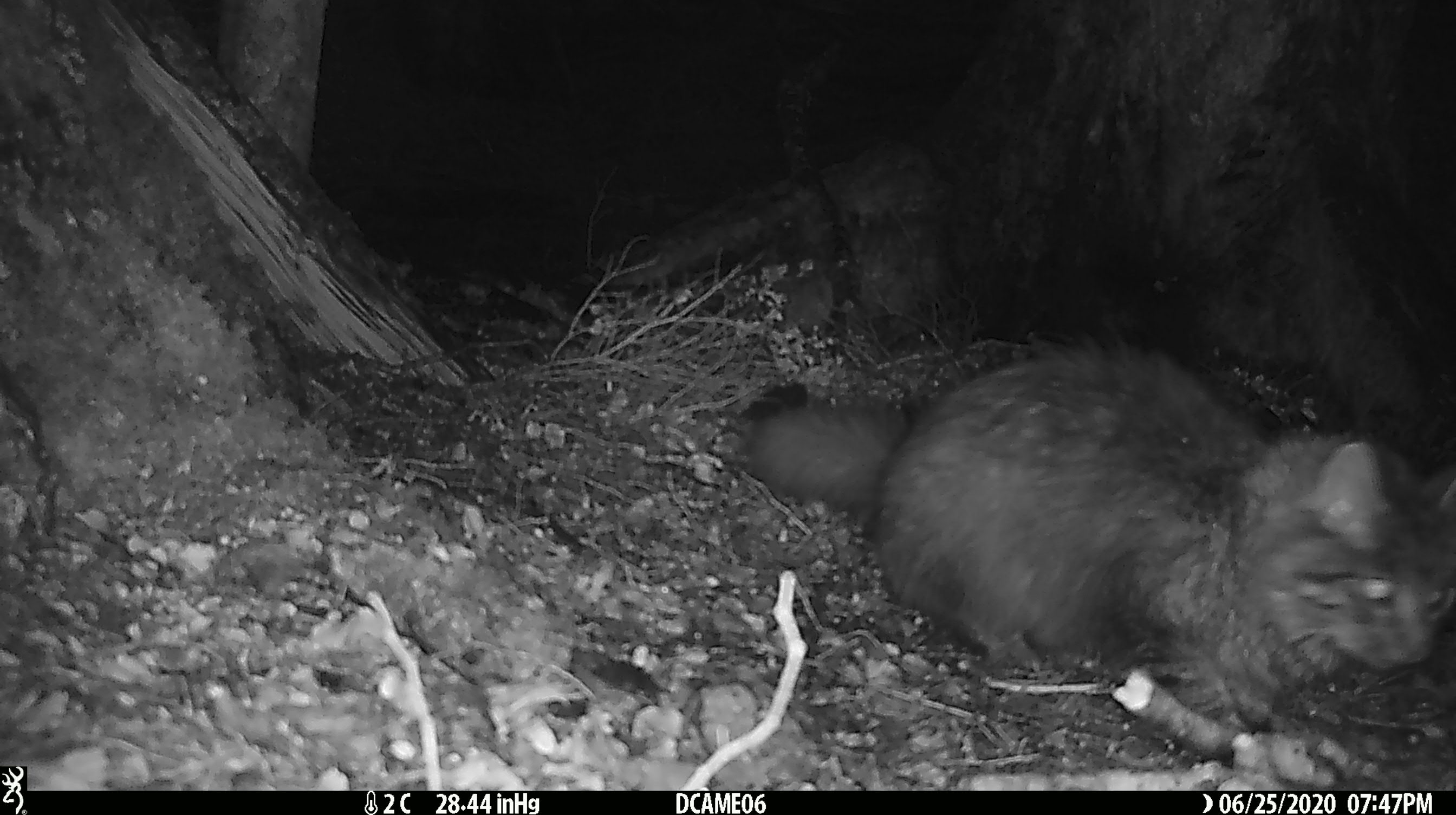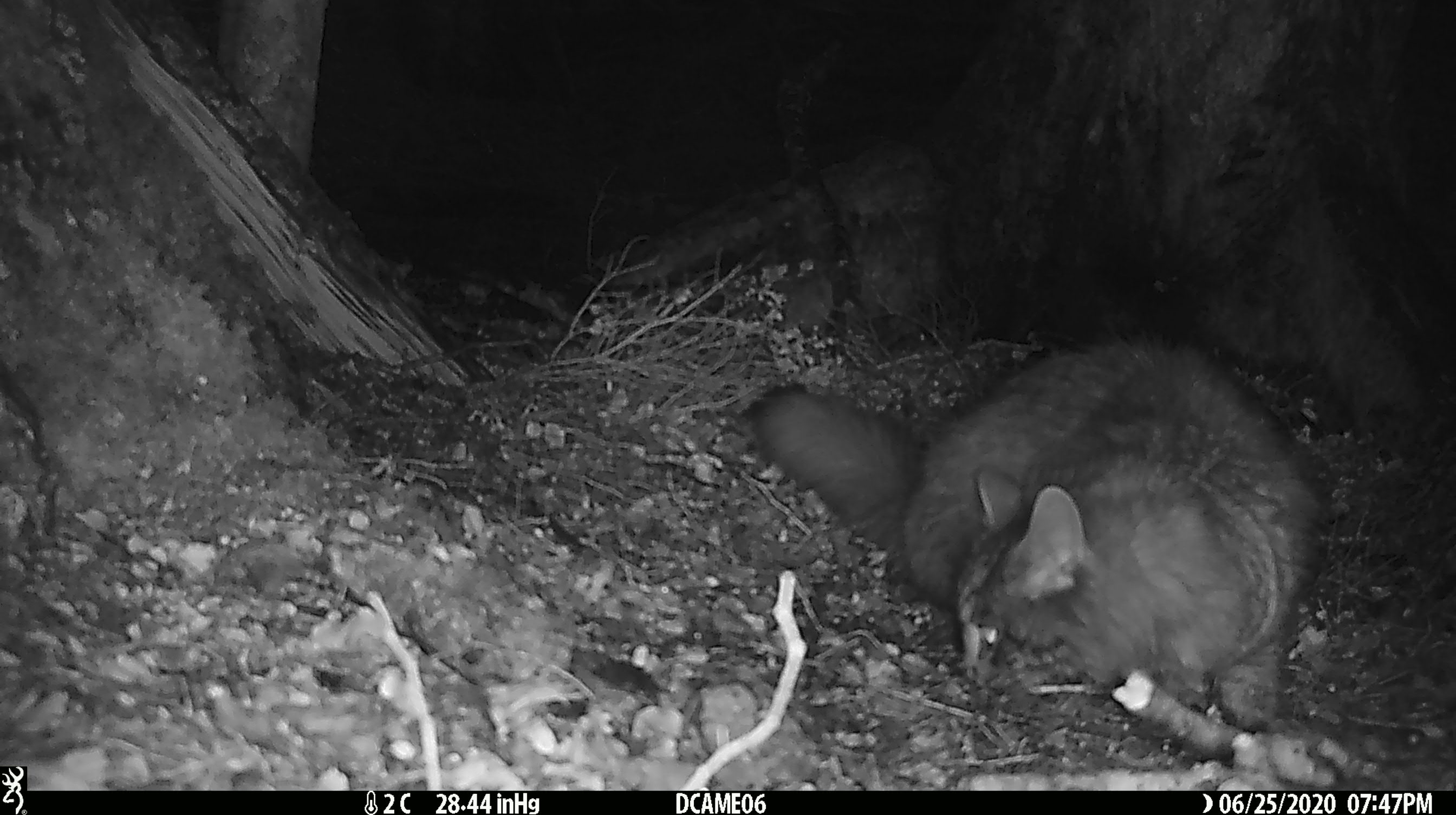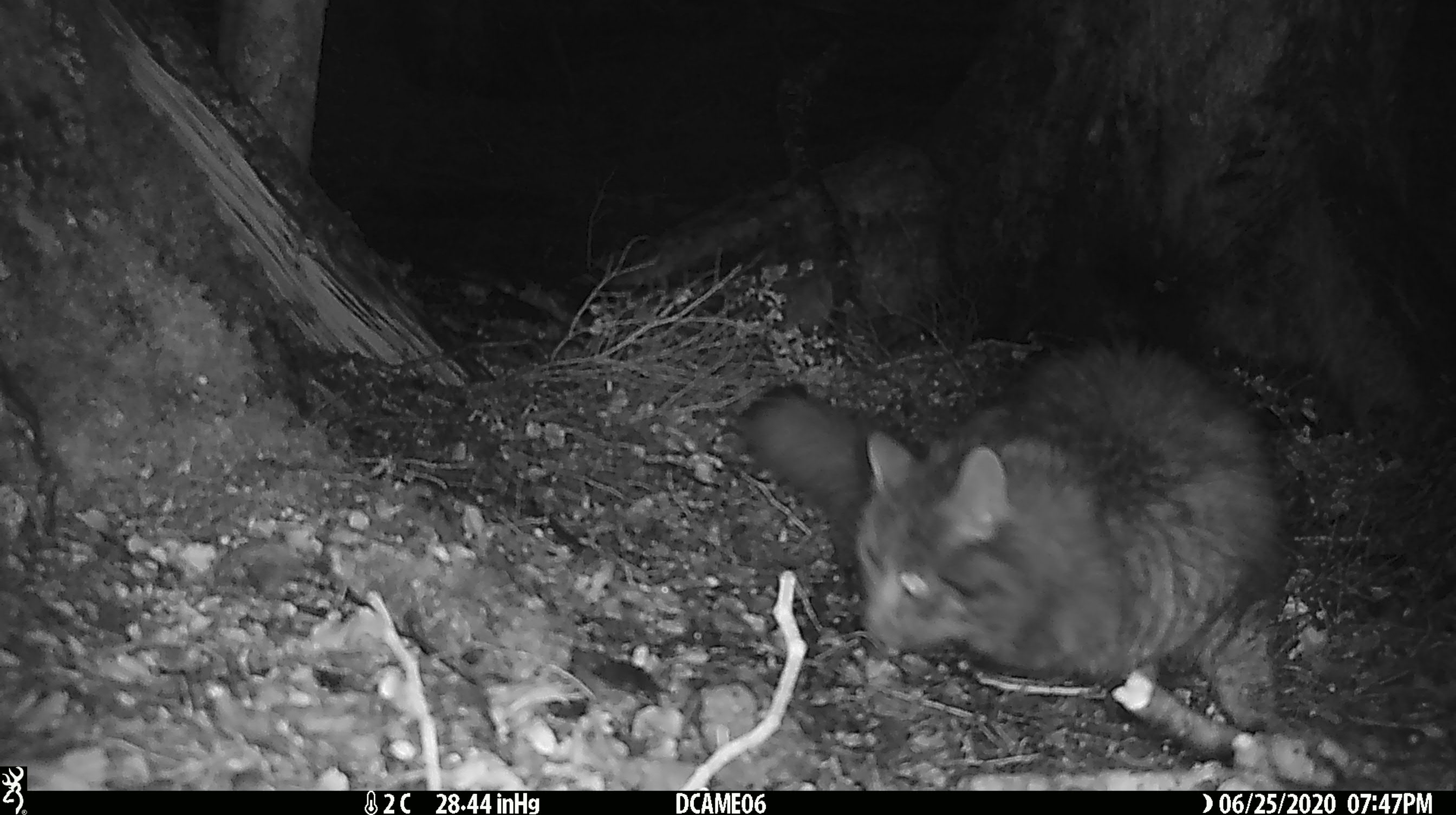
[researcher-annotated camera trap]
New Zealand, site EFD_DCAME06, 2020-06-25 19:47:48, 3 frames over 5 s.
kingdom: Animalia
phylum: Chordata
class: Mammalia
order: Carnivora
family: Felidae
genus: Felis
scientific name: Felis catus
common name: domestic cat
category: cat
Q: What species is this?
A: Cat (domestic cat) (Felis catus).